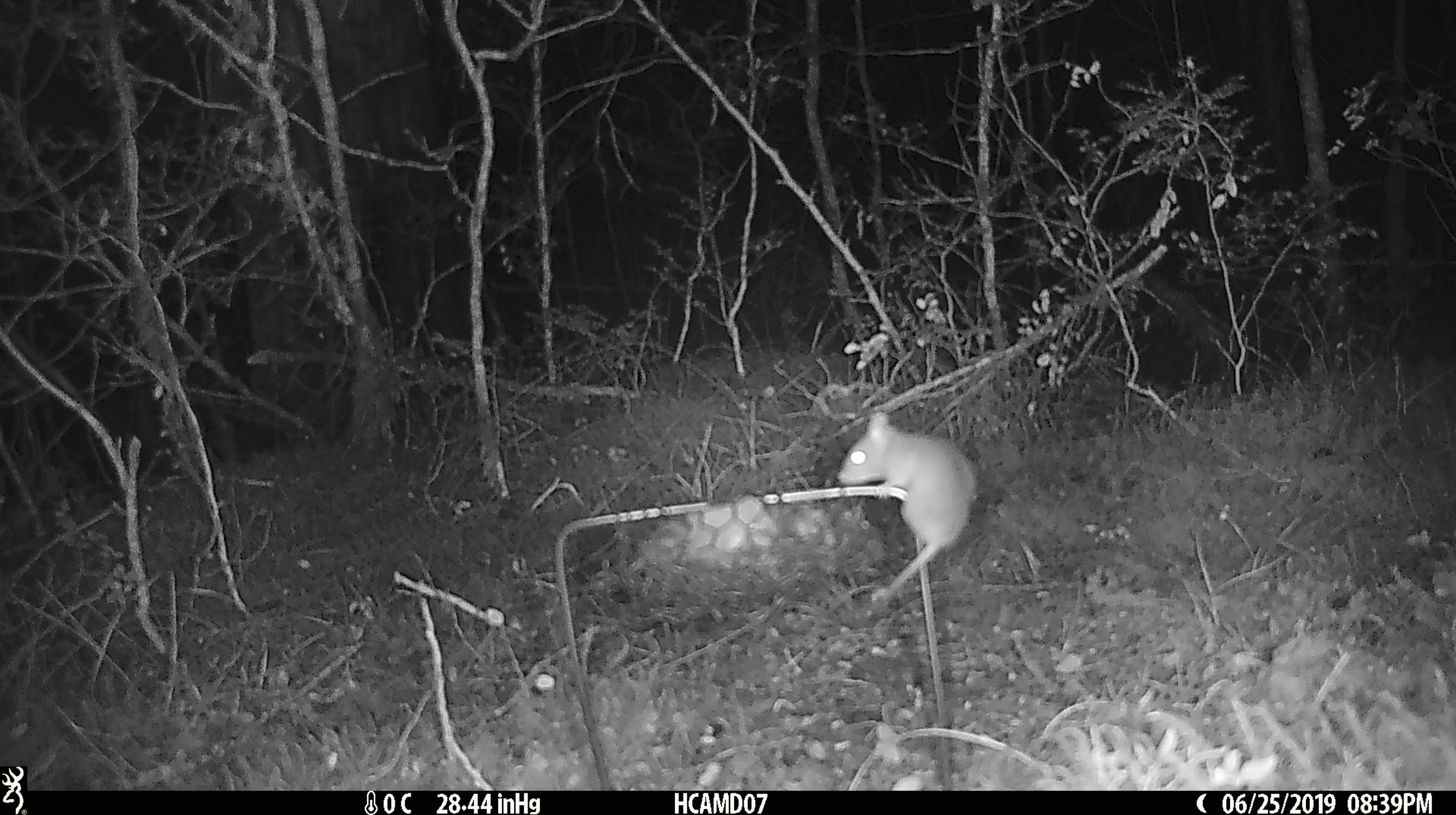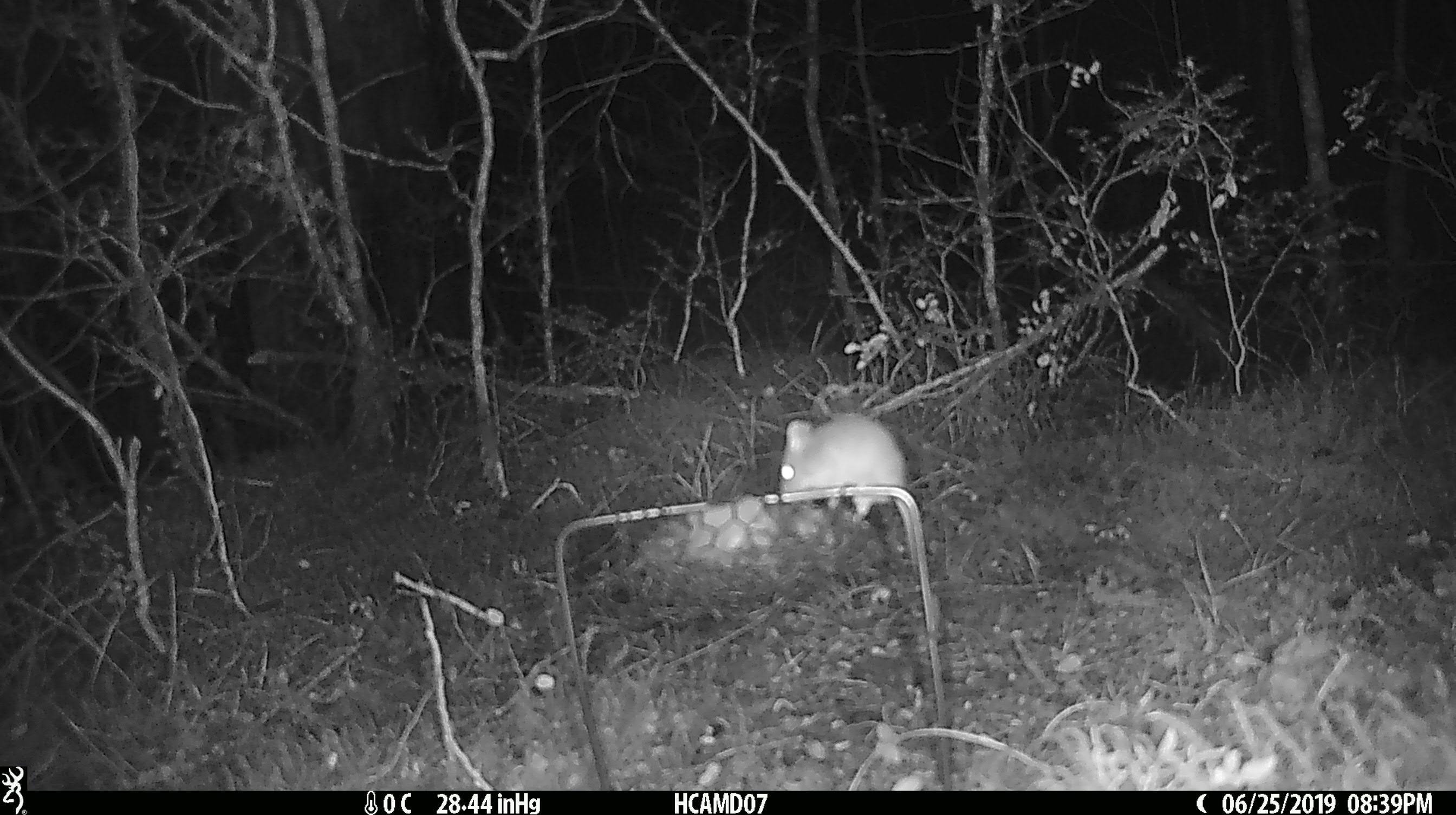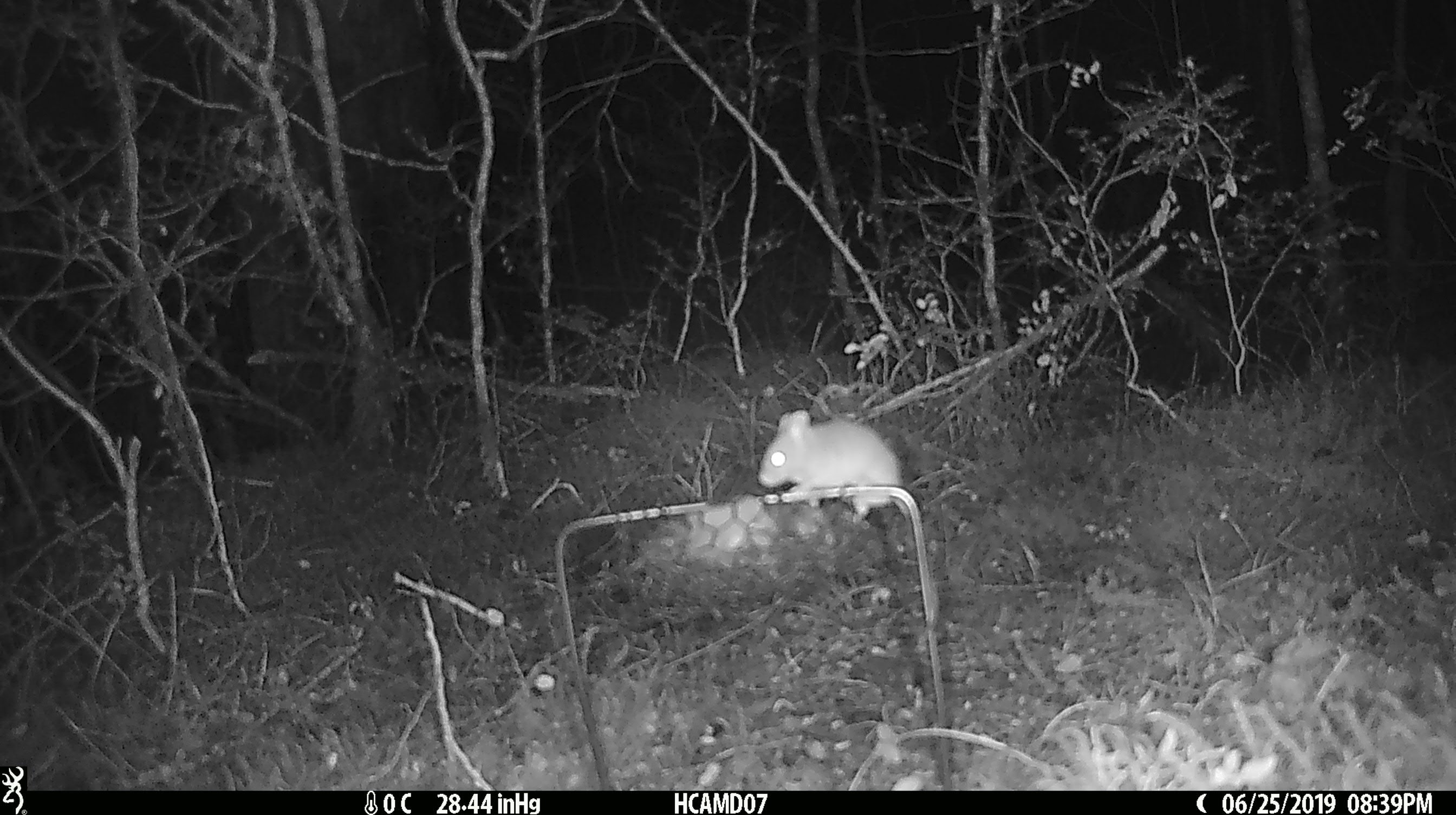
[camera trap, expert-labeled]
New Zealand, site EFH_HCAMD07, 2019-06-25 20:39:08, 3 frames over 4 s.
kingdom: Animalia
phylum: Chordata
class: Mammalia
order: Rodentia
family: Muridae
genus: Mus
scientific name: Mus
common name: mouse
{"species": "mouse (Mus)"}